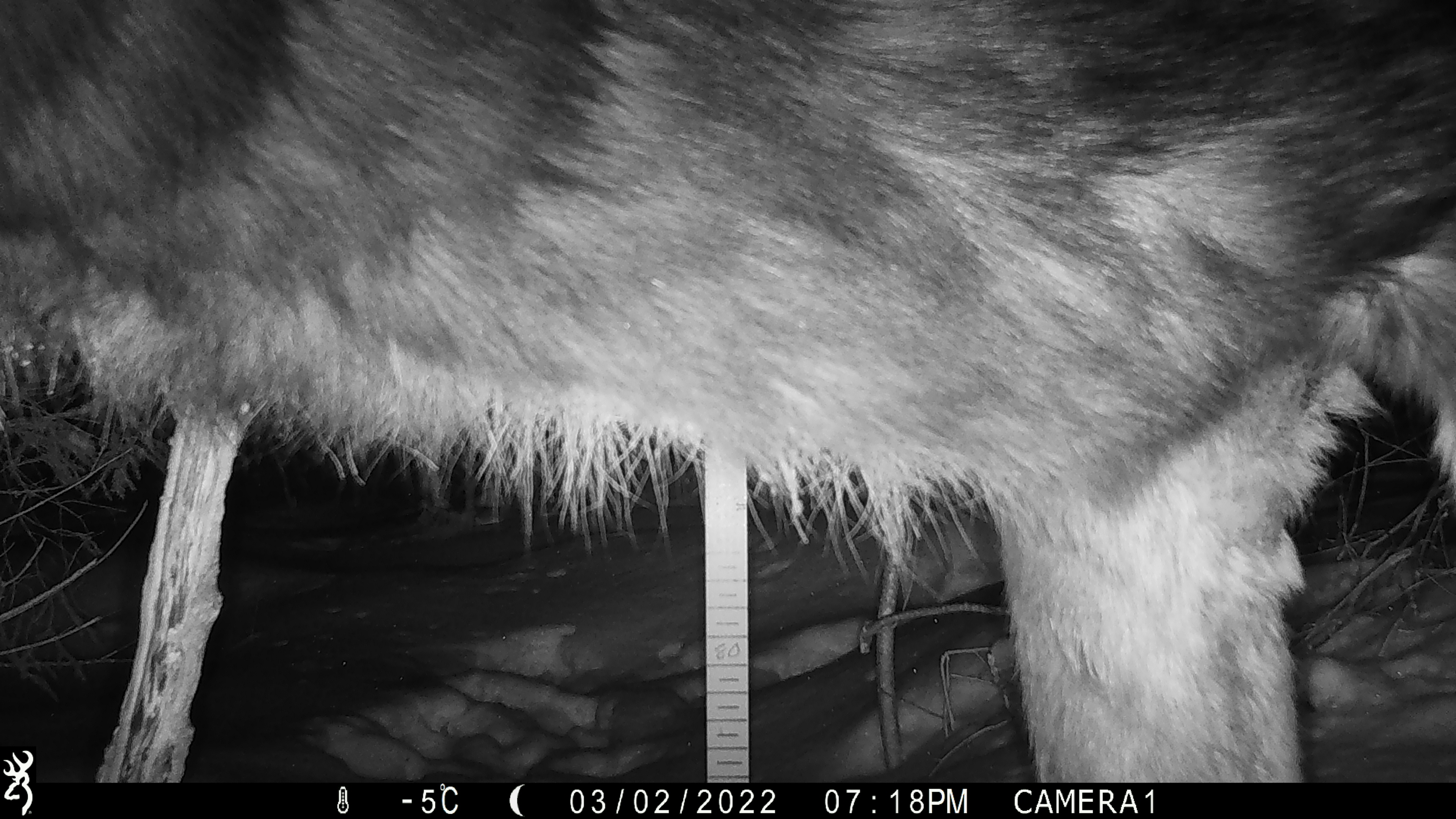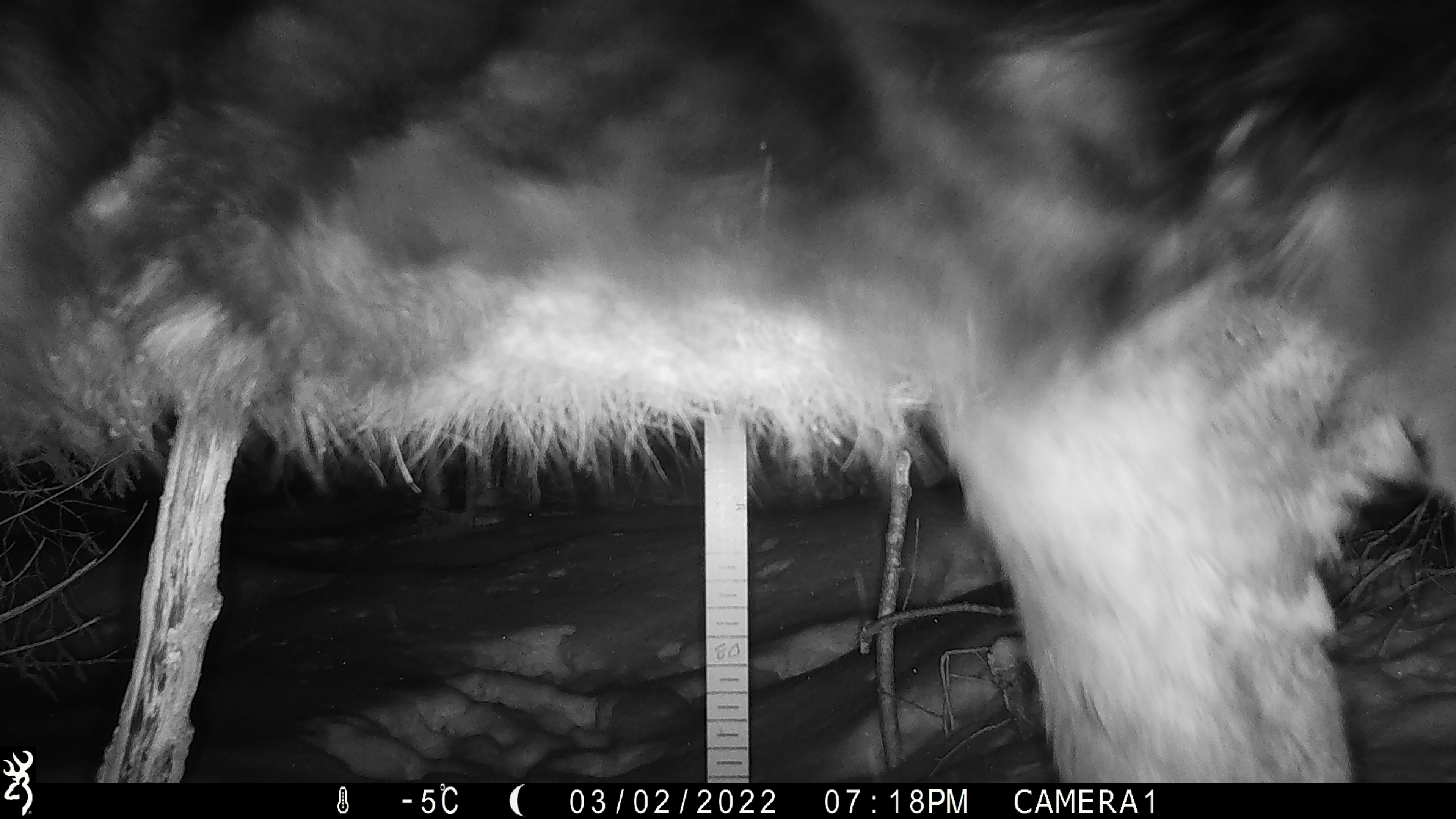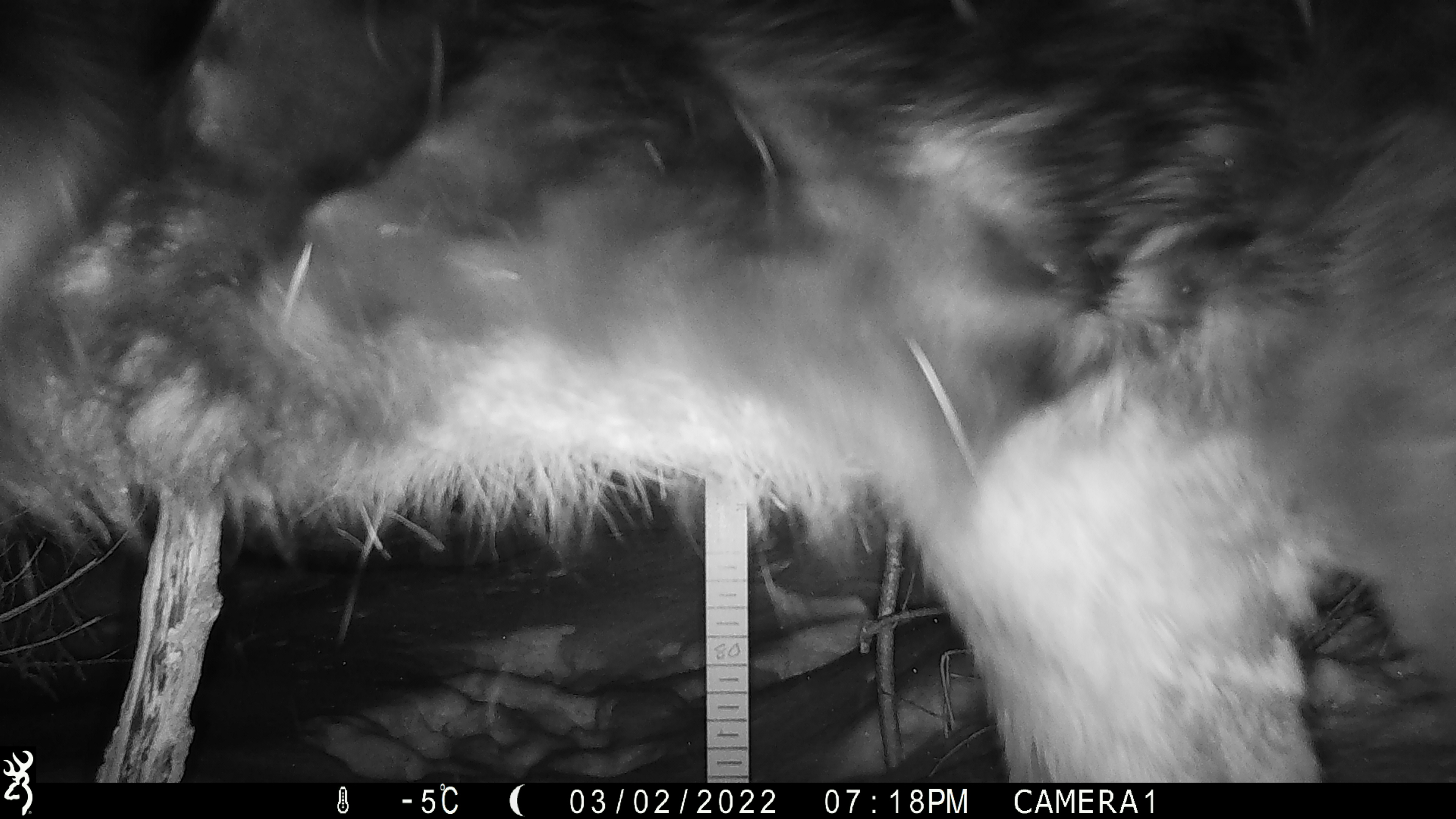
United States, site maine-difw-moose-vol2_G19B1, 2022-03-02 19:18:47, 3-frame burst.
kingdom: Animalia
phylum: Chordata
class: Mammalia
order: Artiodactyla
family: Cervidae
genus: Alces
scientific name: Alces alces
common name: moose